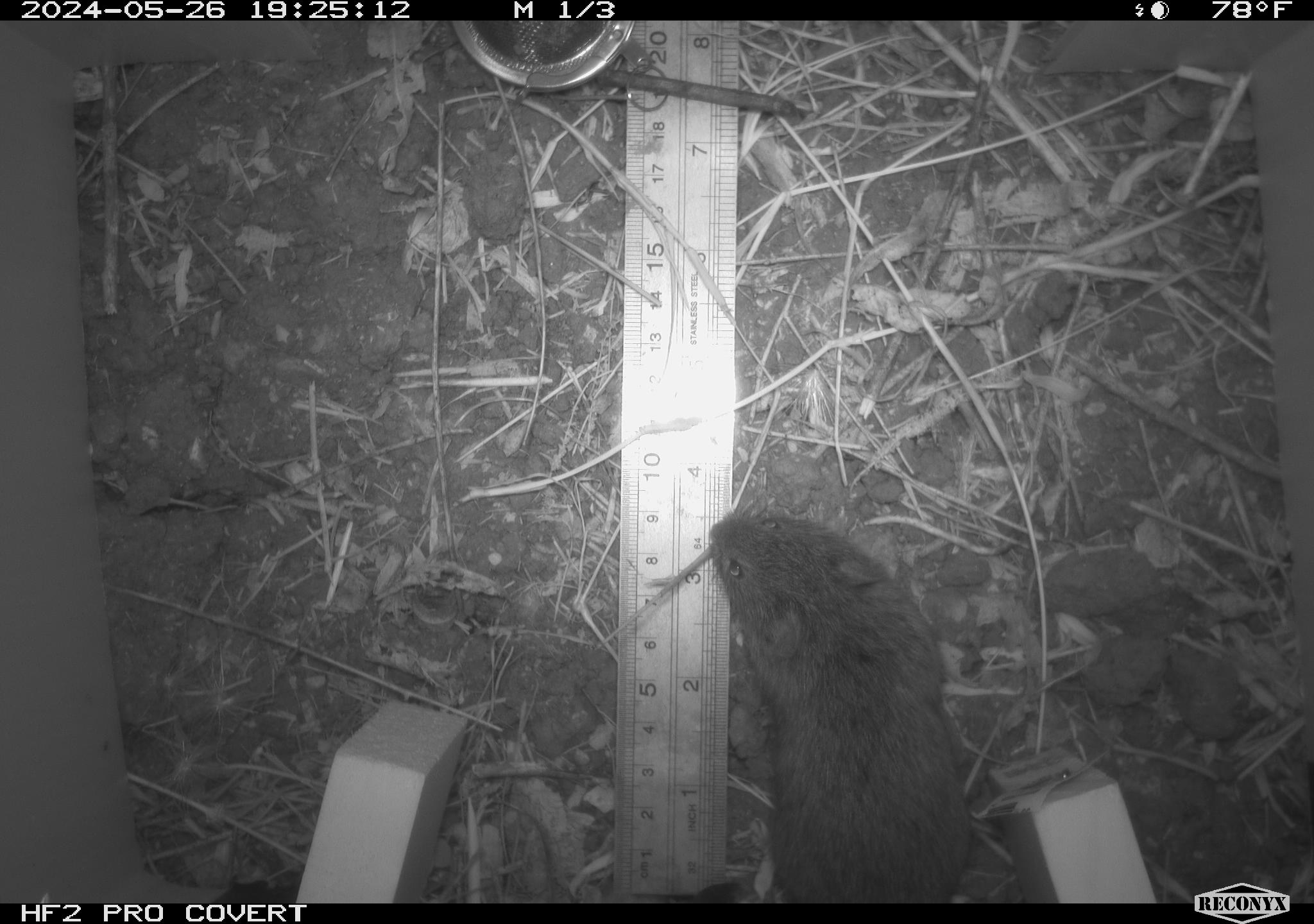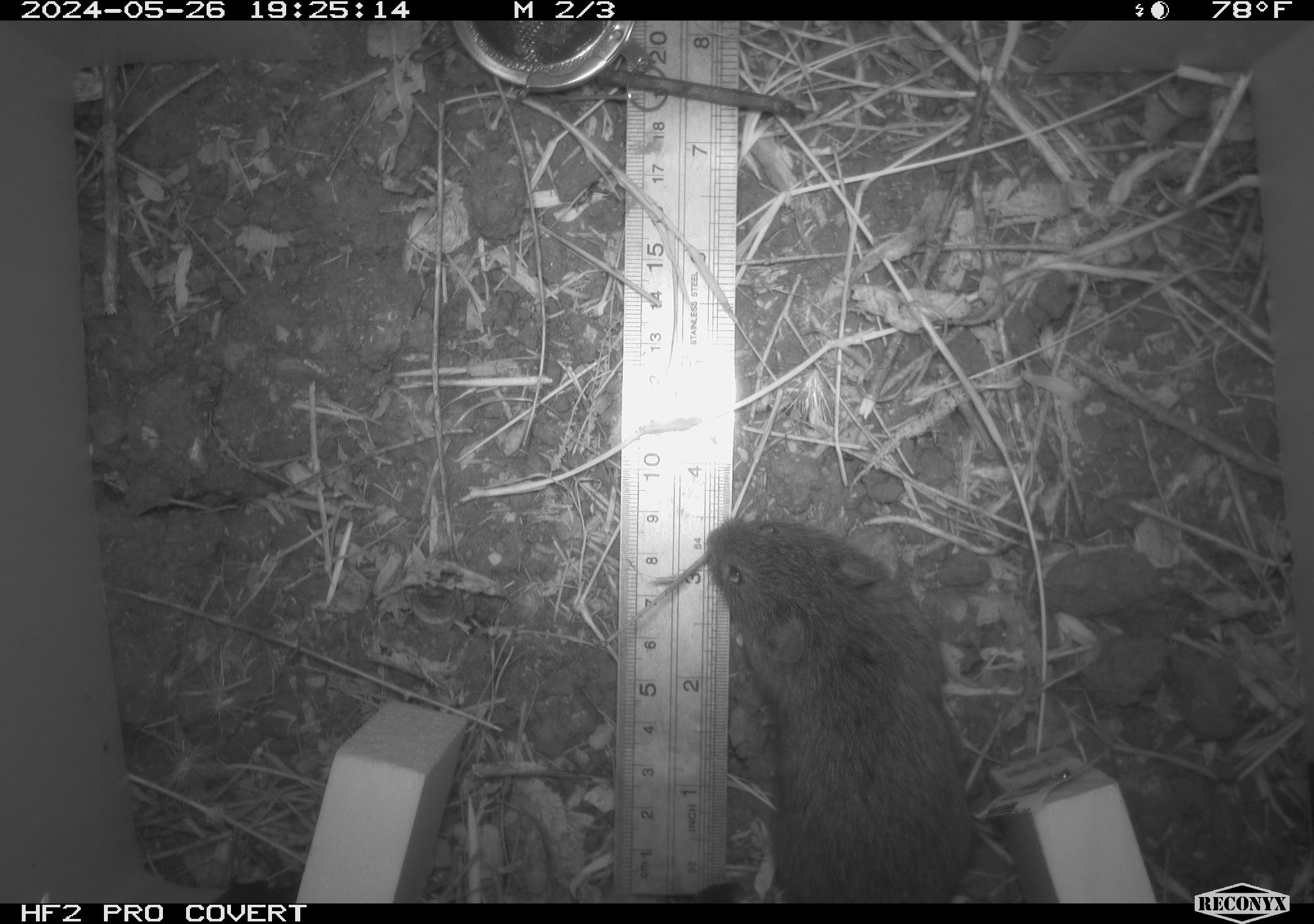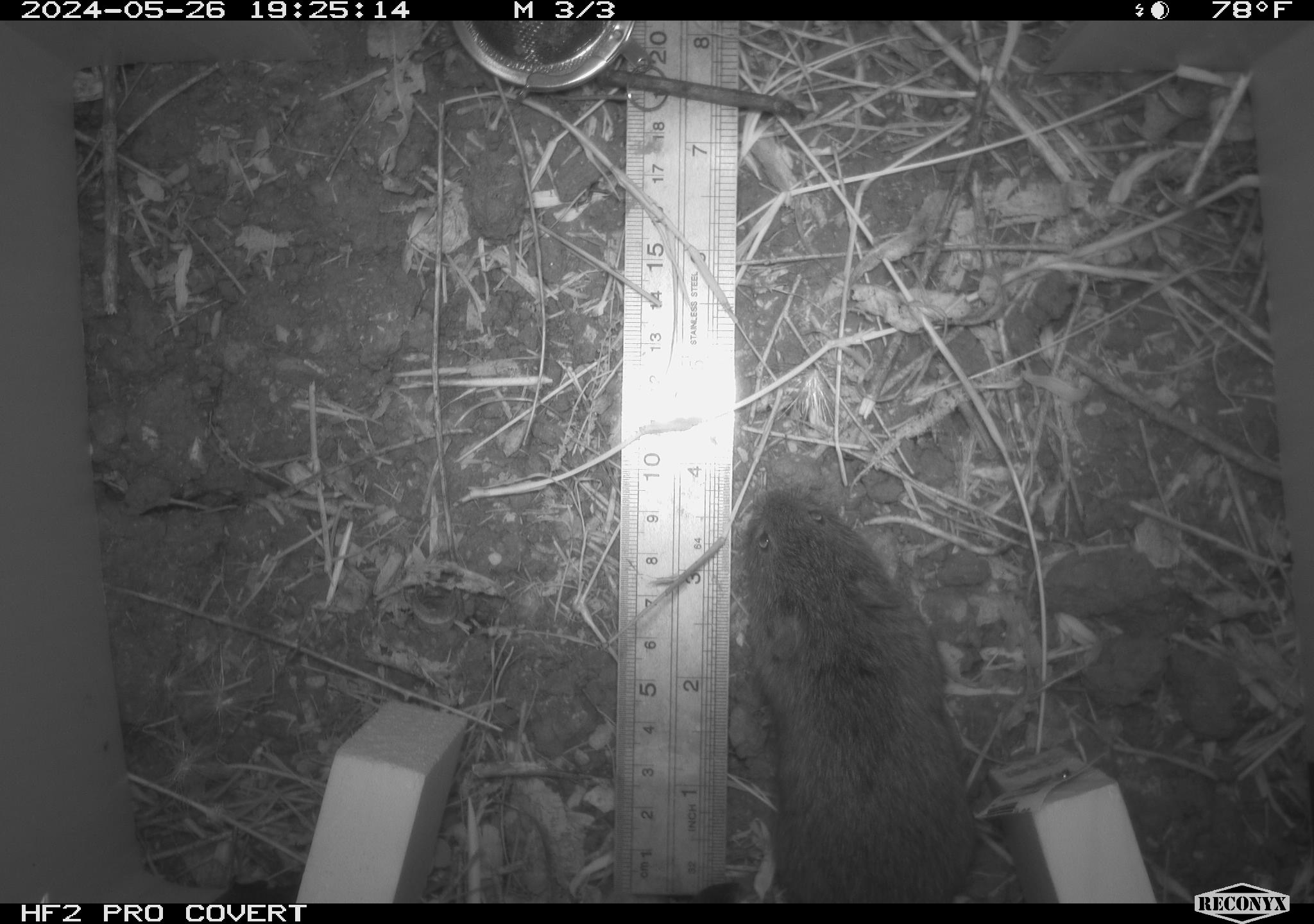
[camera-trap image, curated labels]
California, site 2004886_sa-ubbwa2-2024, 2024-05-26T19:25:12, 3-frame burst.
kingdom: Animalia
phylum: Chordata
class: Mammalia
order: Rodentia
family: Cricetidae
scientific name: Arvicolinae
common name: voles, lemmings, and muskrats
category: arvicolinae subfamily